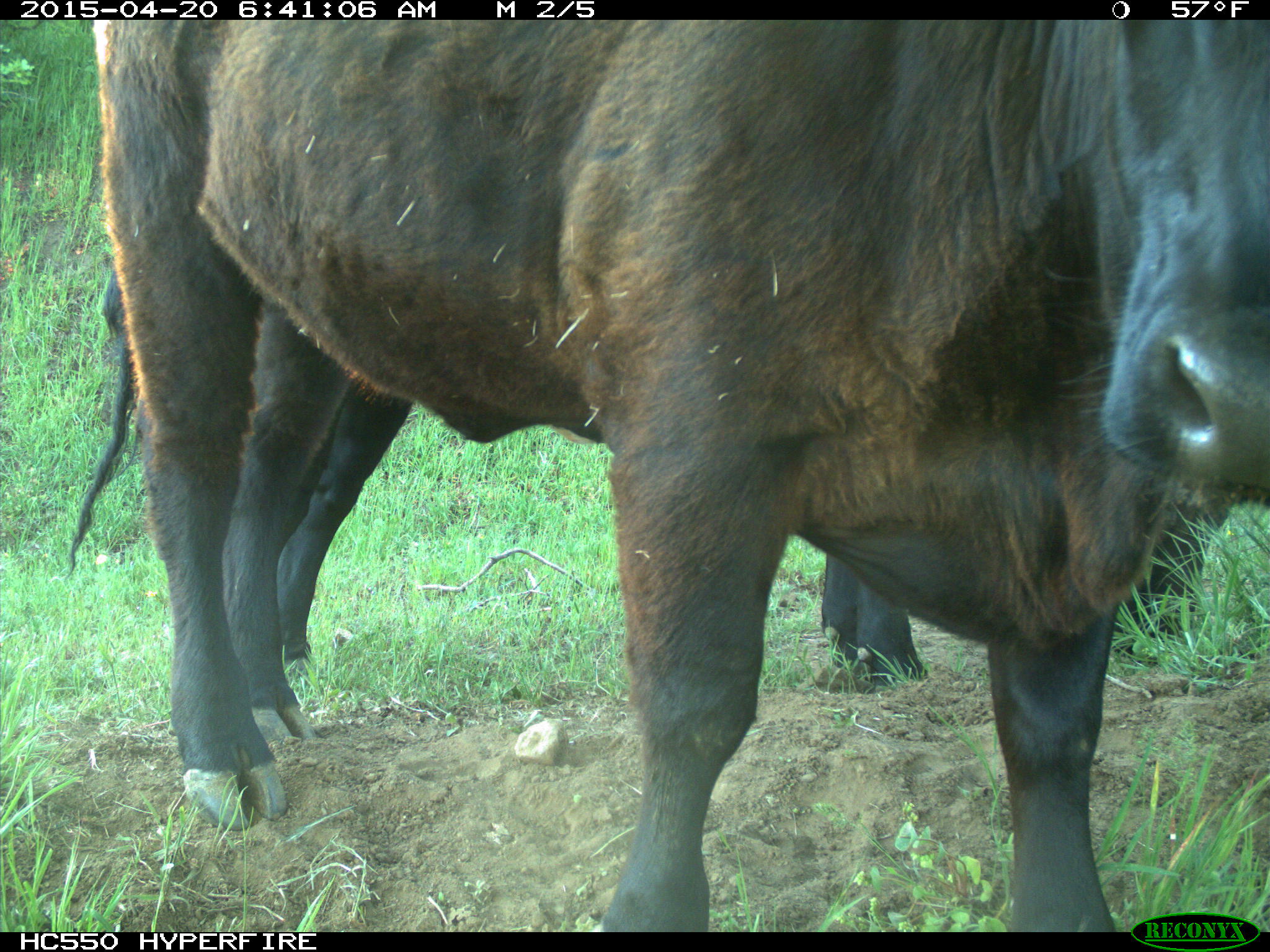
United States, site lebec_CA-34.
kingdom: Animalia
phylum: Chordata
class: Mammalia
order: Artiodactyla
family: Bovidae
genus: Bos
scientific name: Bos taurus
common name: domestic cow